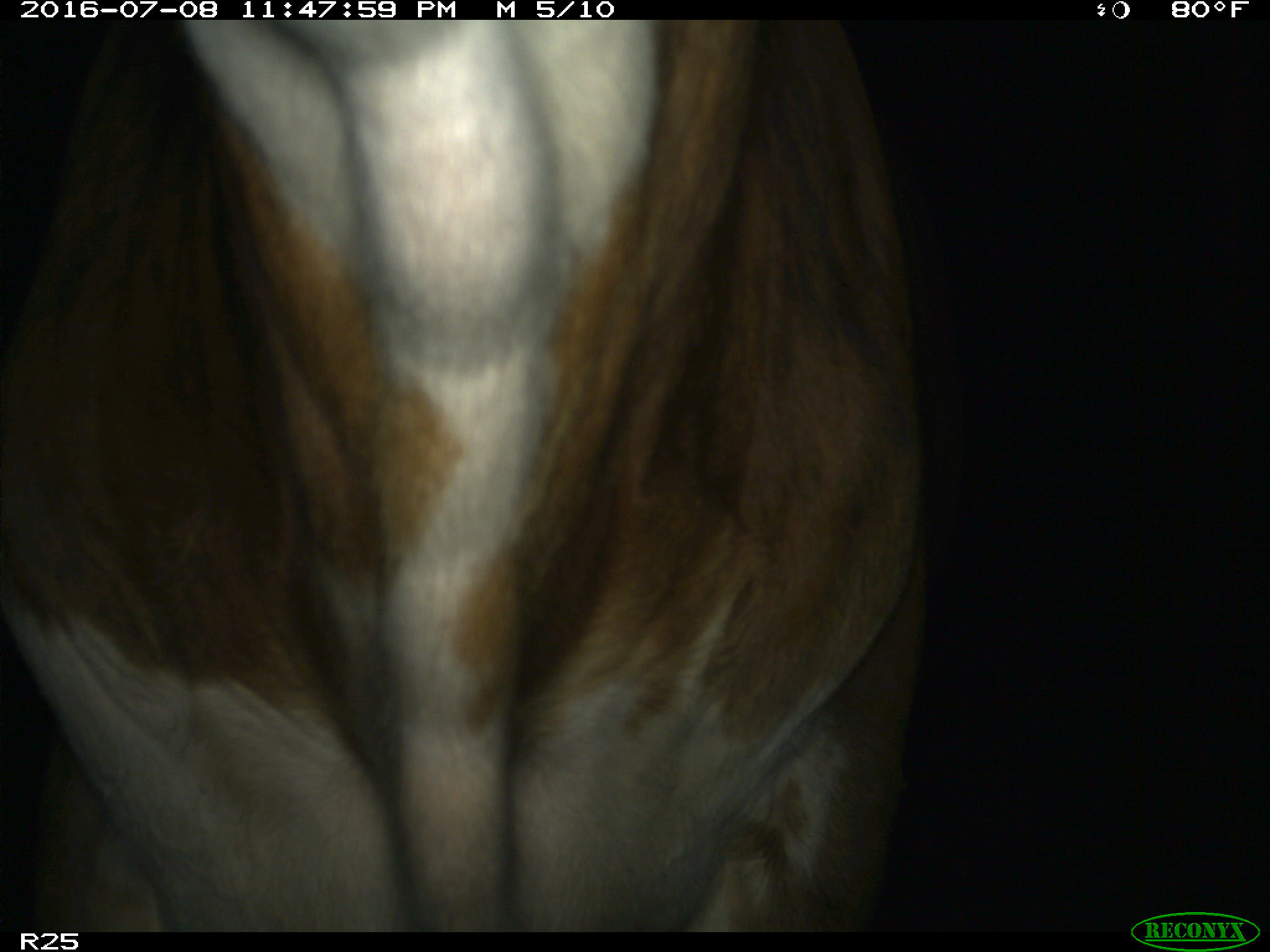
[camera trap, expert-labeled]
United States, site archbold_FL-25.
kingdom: Animalia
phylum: Chordata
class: Mammalia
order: Artiodactyla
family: Bovidae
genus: Bos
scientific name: Bos taurus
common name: domestic cow